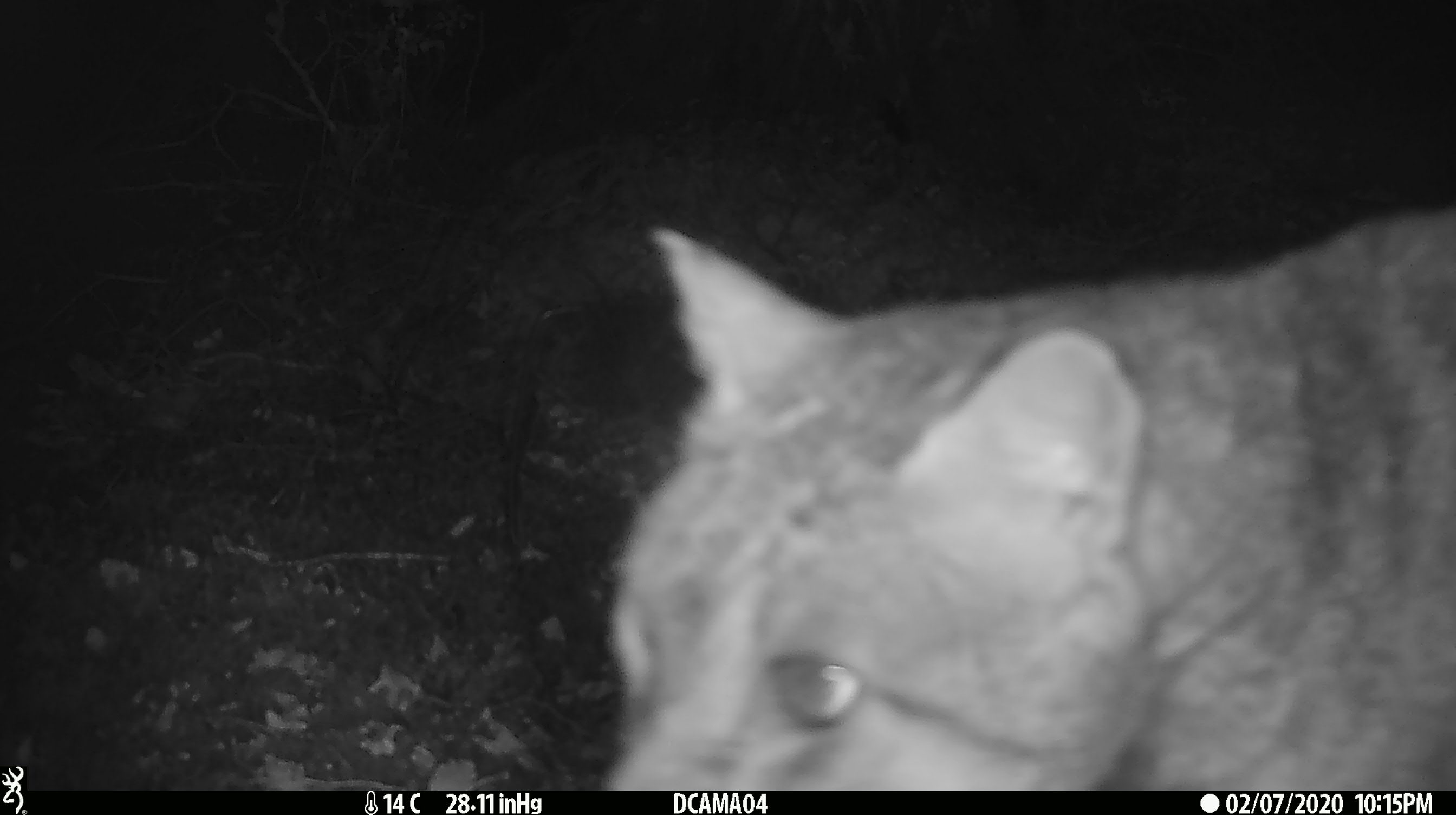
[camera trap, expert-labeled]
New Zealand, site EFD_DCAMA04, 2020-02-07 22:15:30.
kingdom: Animalia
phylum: Chordata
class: Mammalia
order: Carnivora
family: Felidae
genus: Felis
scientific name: Felis catus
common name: domestic cat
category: cat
Cat (domestic cat) (Felis catus).